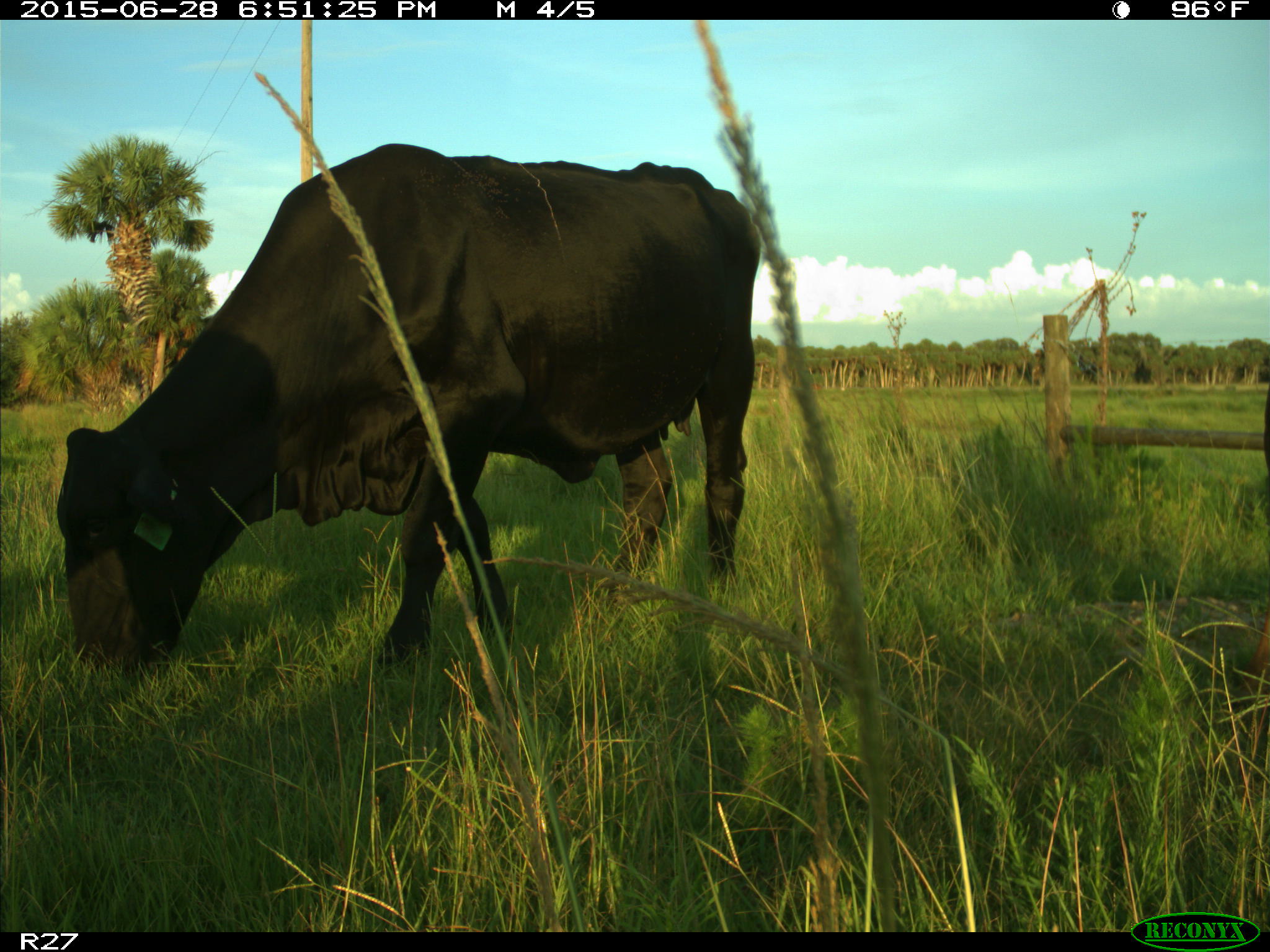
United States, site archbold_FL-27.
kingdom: Animalia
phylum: Chordata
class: Mammalia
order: Artiodactyla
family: Bovidae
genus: Bos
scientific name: Bos taurus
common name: domestic cow